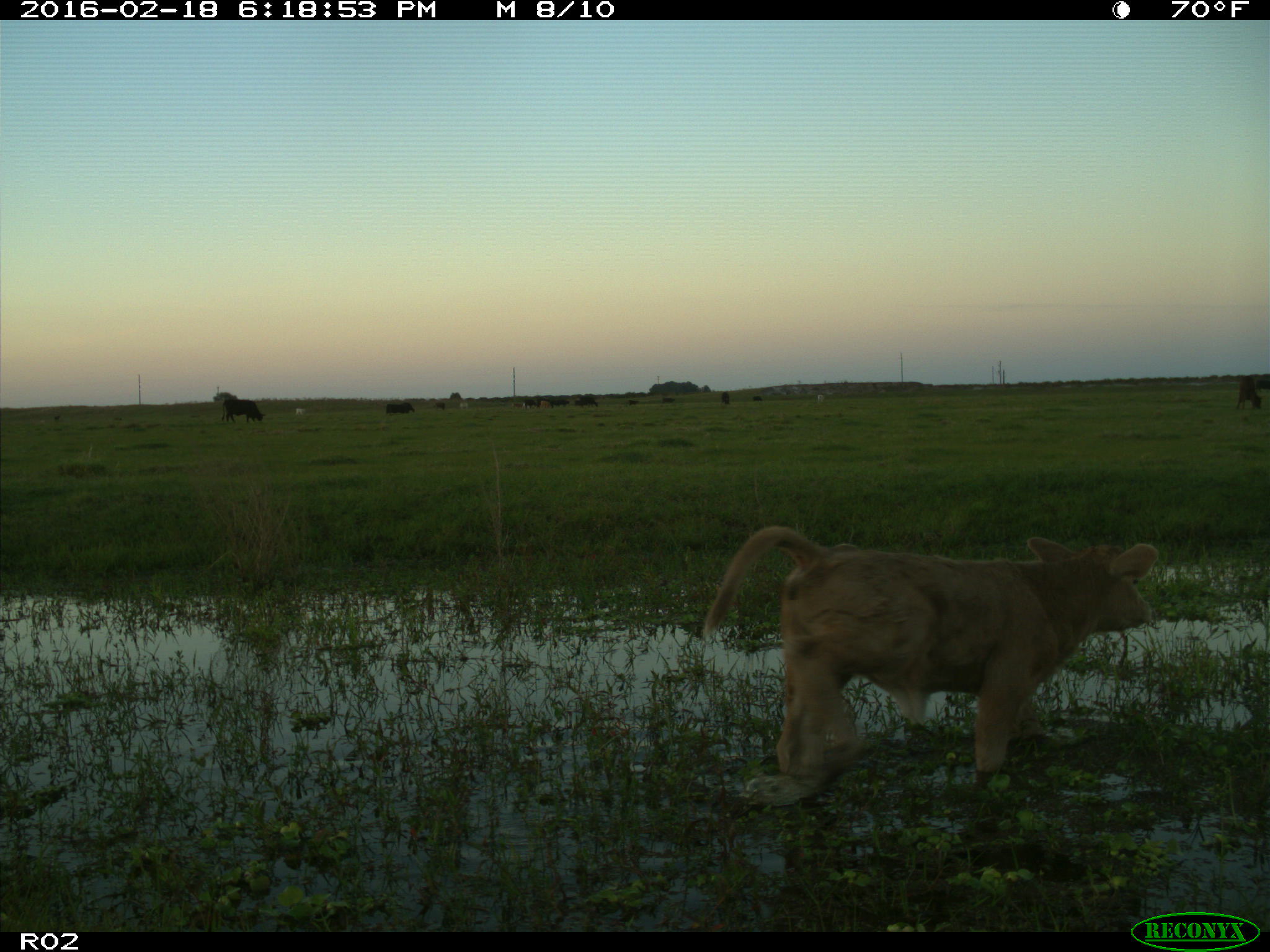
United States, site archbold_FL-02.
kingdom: Animalia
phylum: Chordata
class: Mammalia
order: Artiodactyla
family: Bovidae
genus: Bos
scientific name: Bos taurus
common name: domestic cow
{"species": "Bos taurus (domestic cow)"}